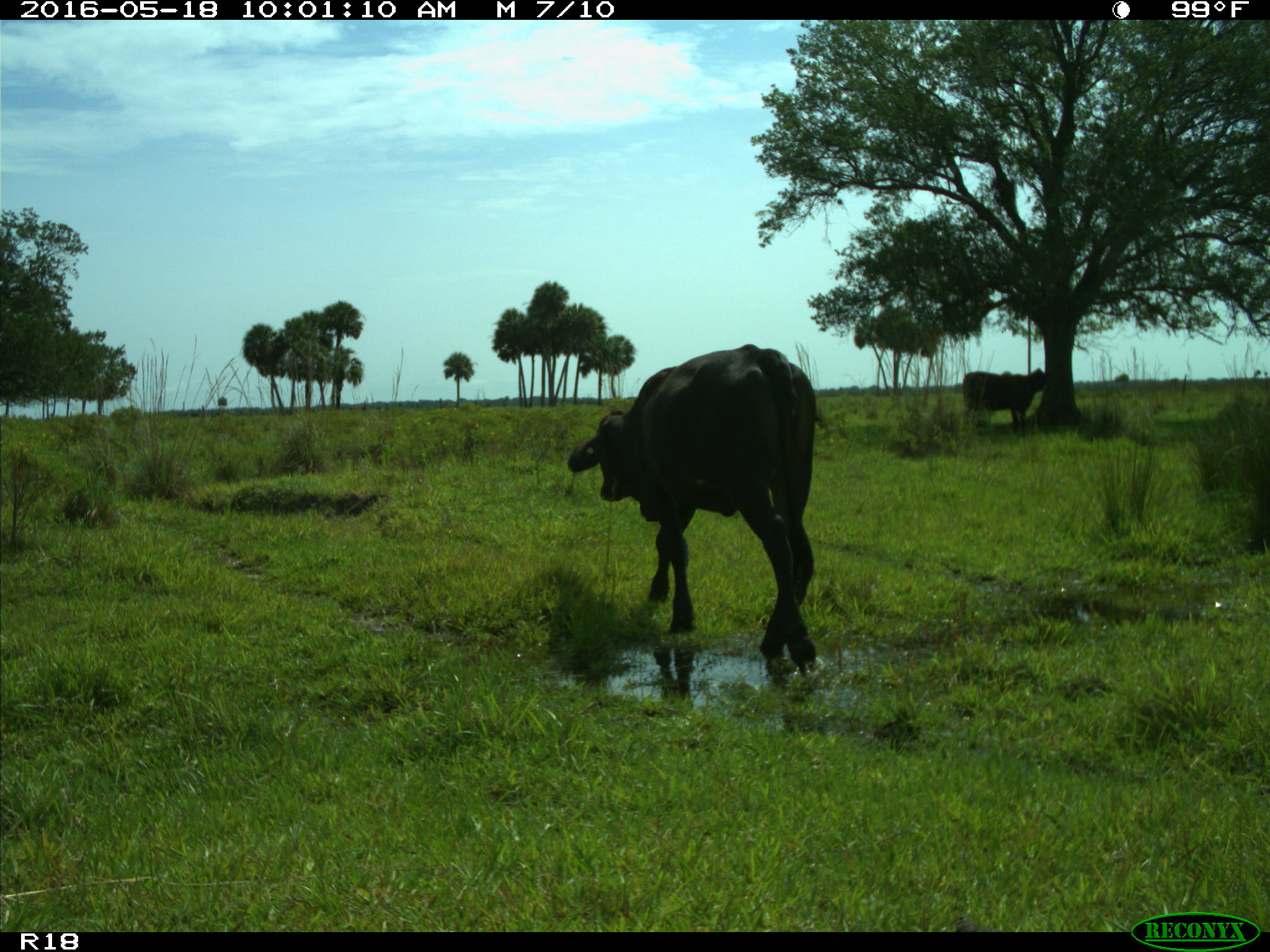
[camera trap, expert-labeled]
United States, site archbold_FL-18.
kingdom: Animalia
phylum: Chordata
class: Mammalia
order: Artiodactyla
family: Bovidae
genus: Bos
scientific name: Bos taurus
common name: domestic cow